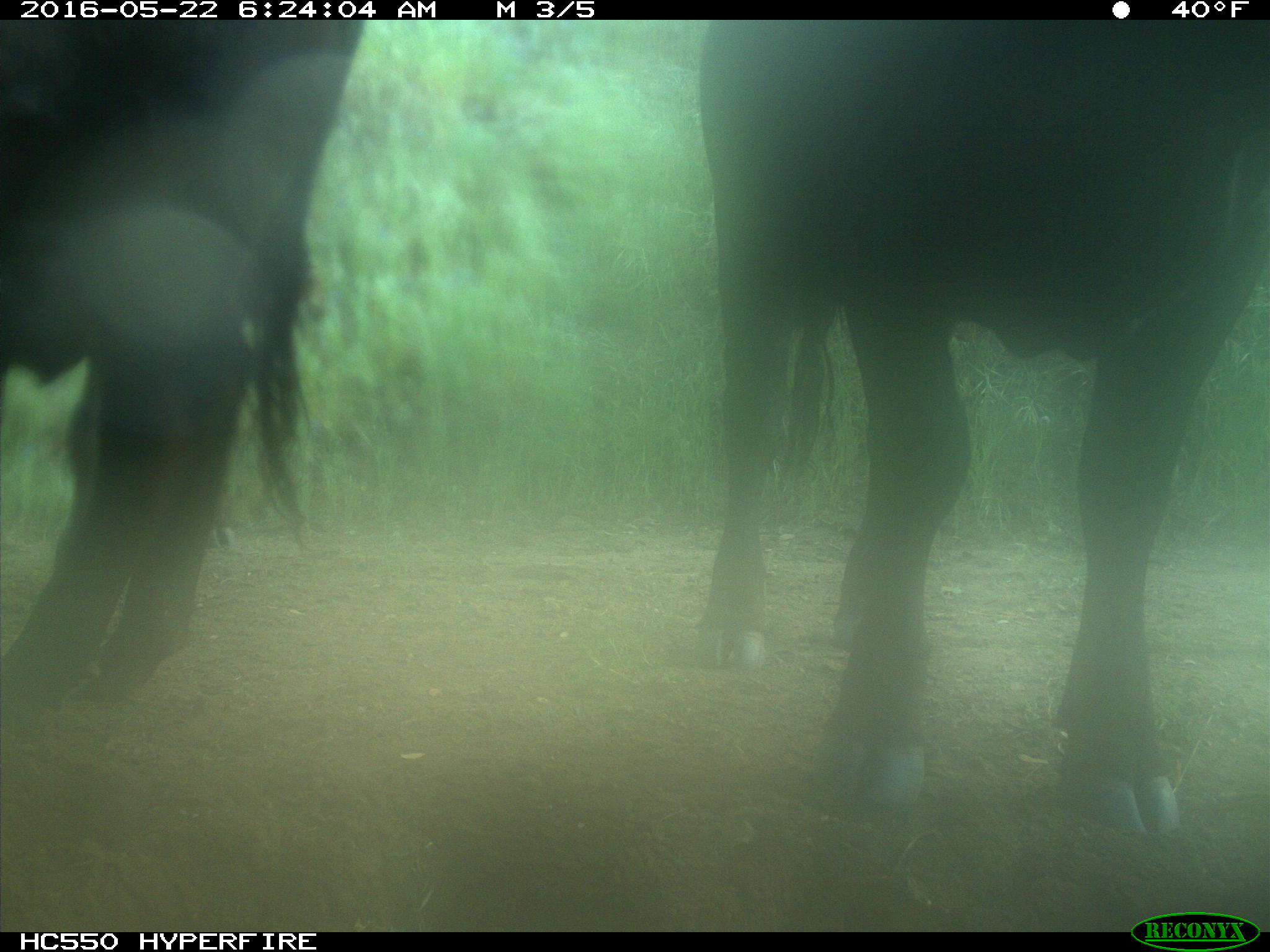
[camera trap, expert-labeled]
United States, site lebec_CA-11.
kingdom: Animalia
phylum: Chordata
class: Mammalia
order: Artiodactyla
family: Bovidae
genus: Bos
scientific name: Bos taurus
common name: domestic cow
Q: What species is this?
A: Bos taurus (domestic cow).